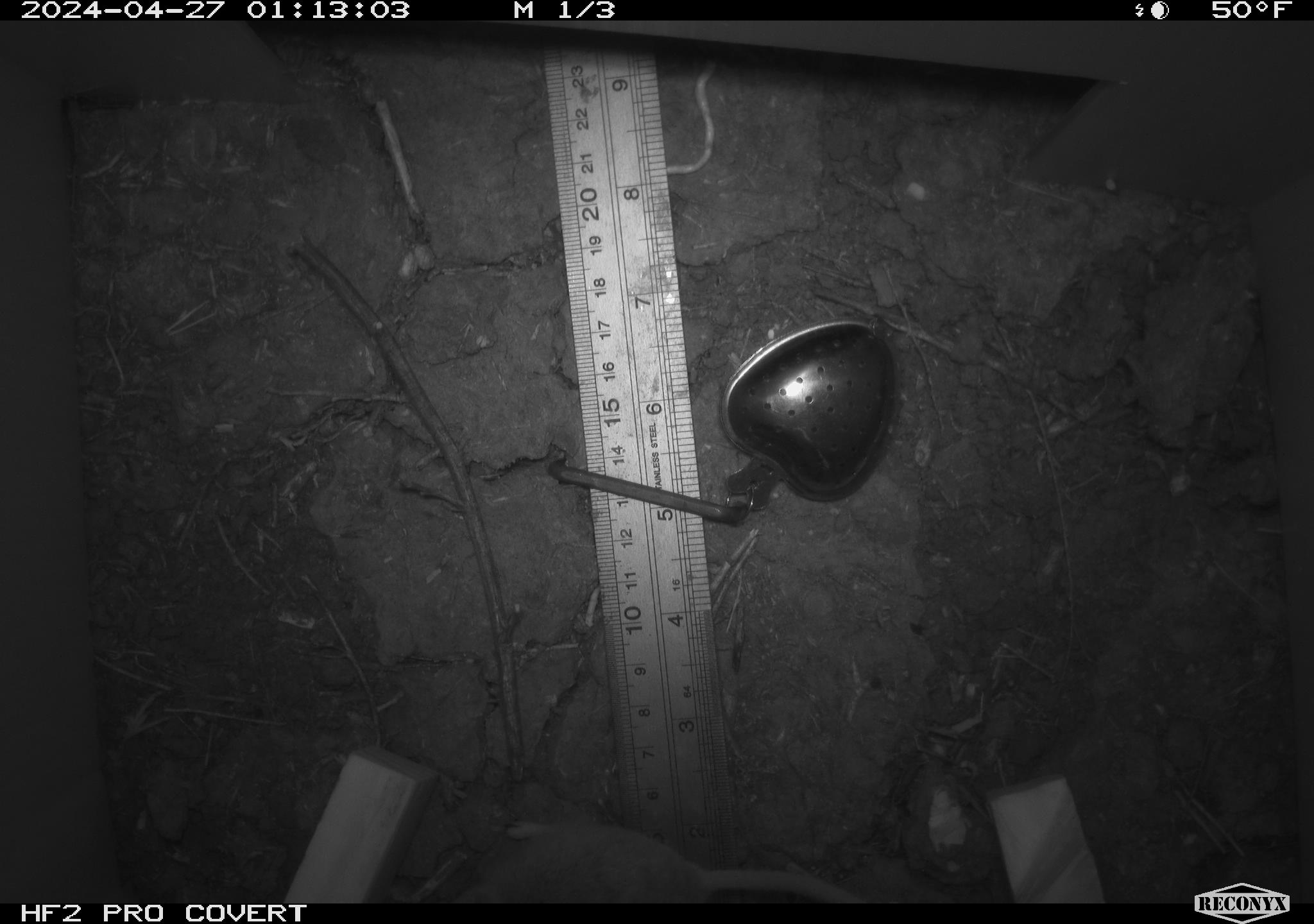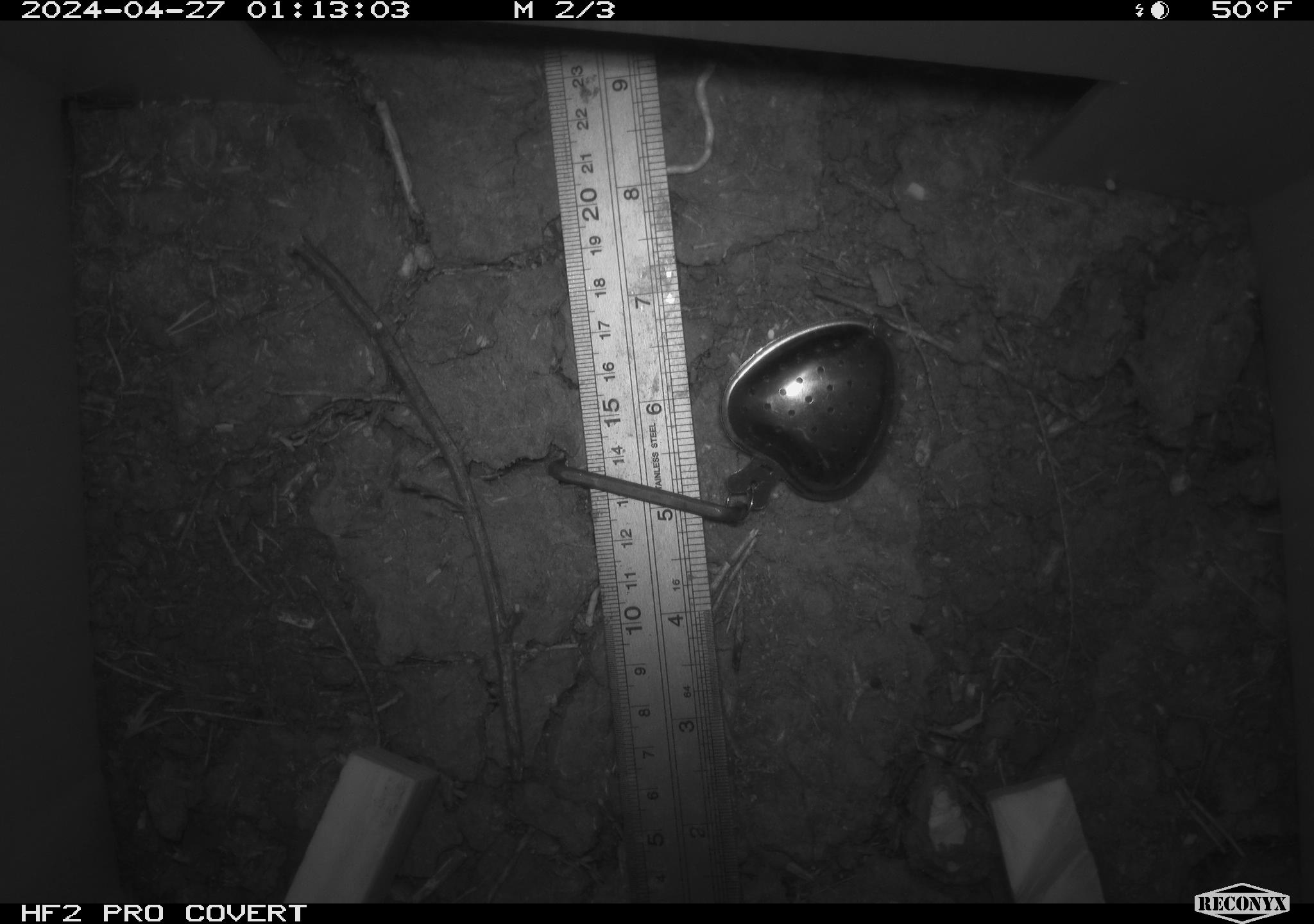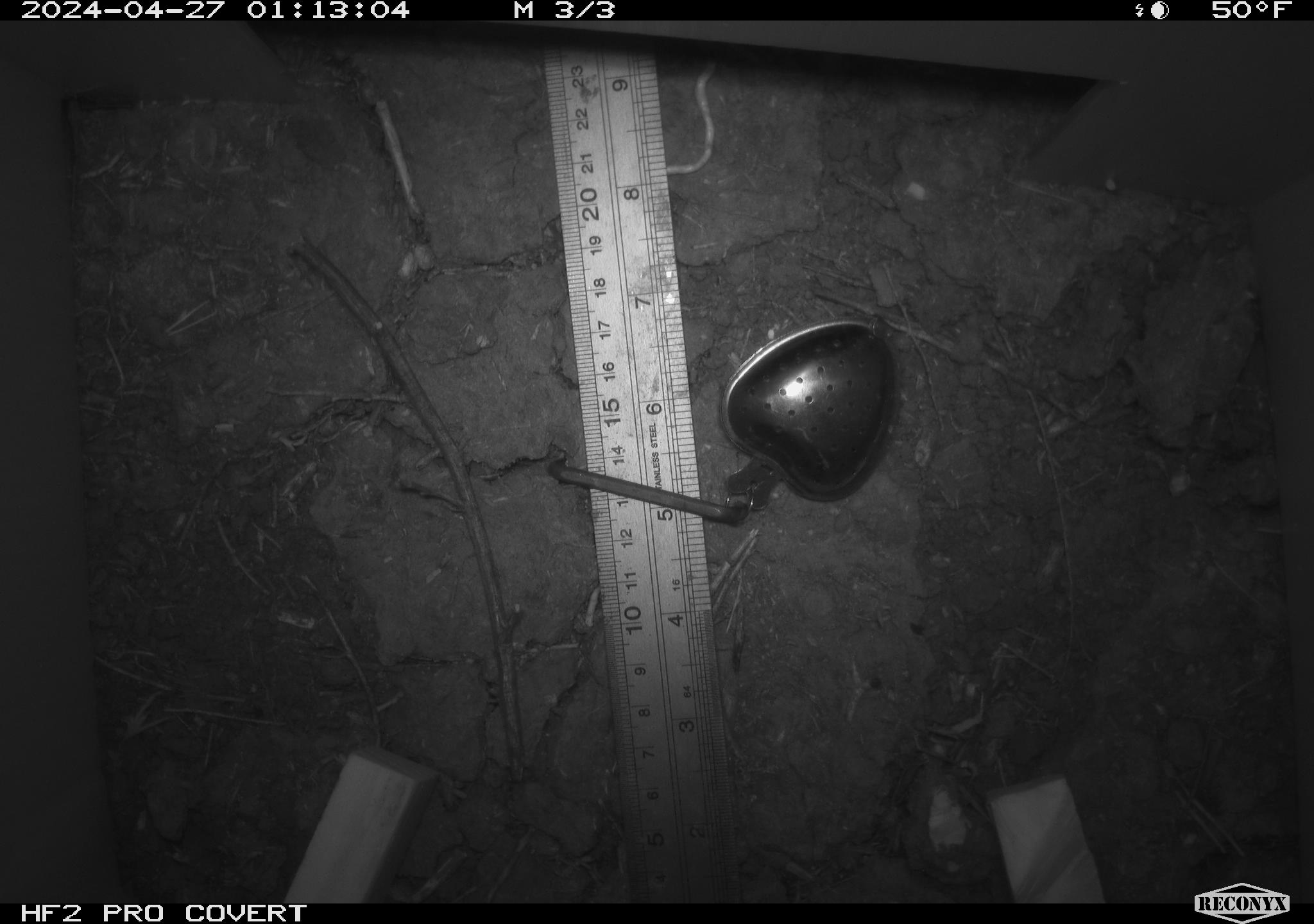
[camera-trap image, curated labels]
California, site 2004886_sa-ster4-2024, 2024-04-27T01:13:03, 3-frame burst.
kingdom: Animalia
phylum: Chordata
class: Mammalia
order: Rodentia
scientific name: Rodentia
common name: mouse species